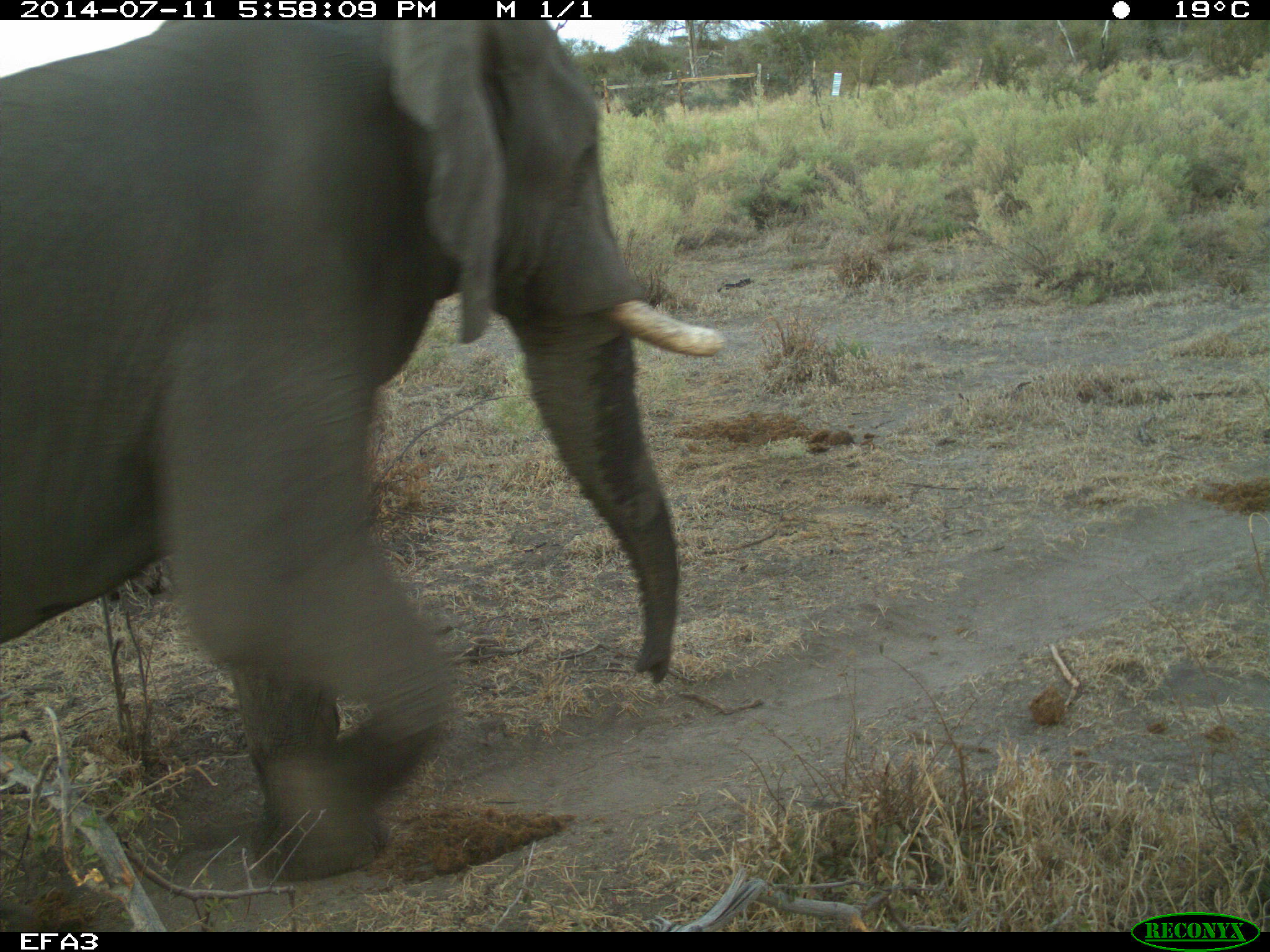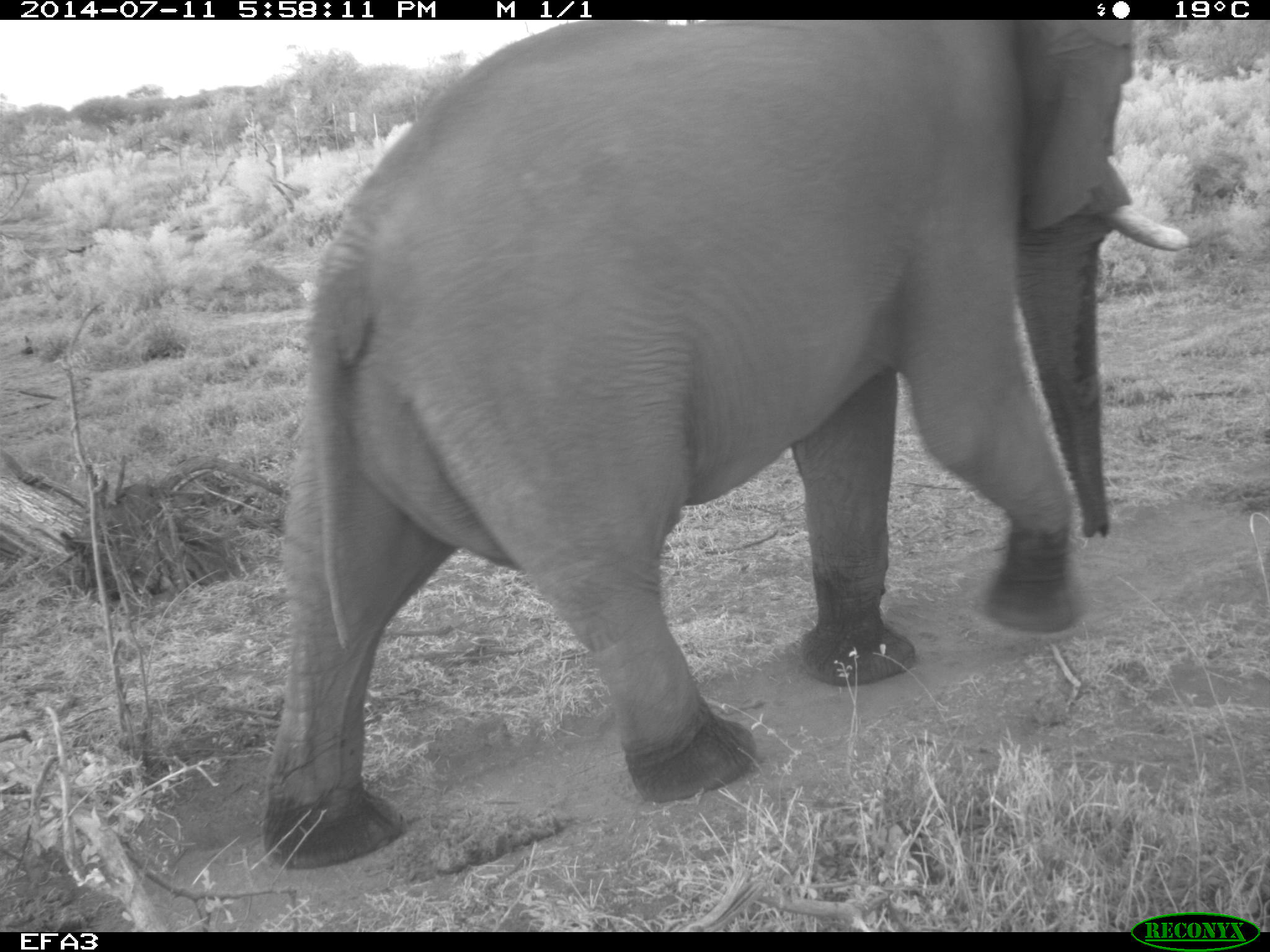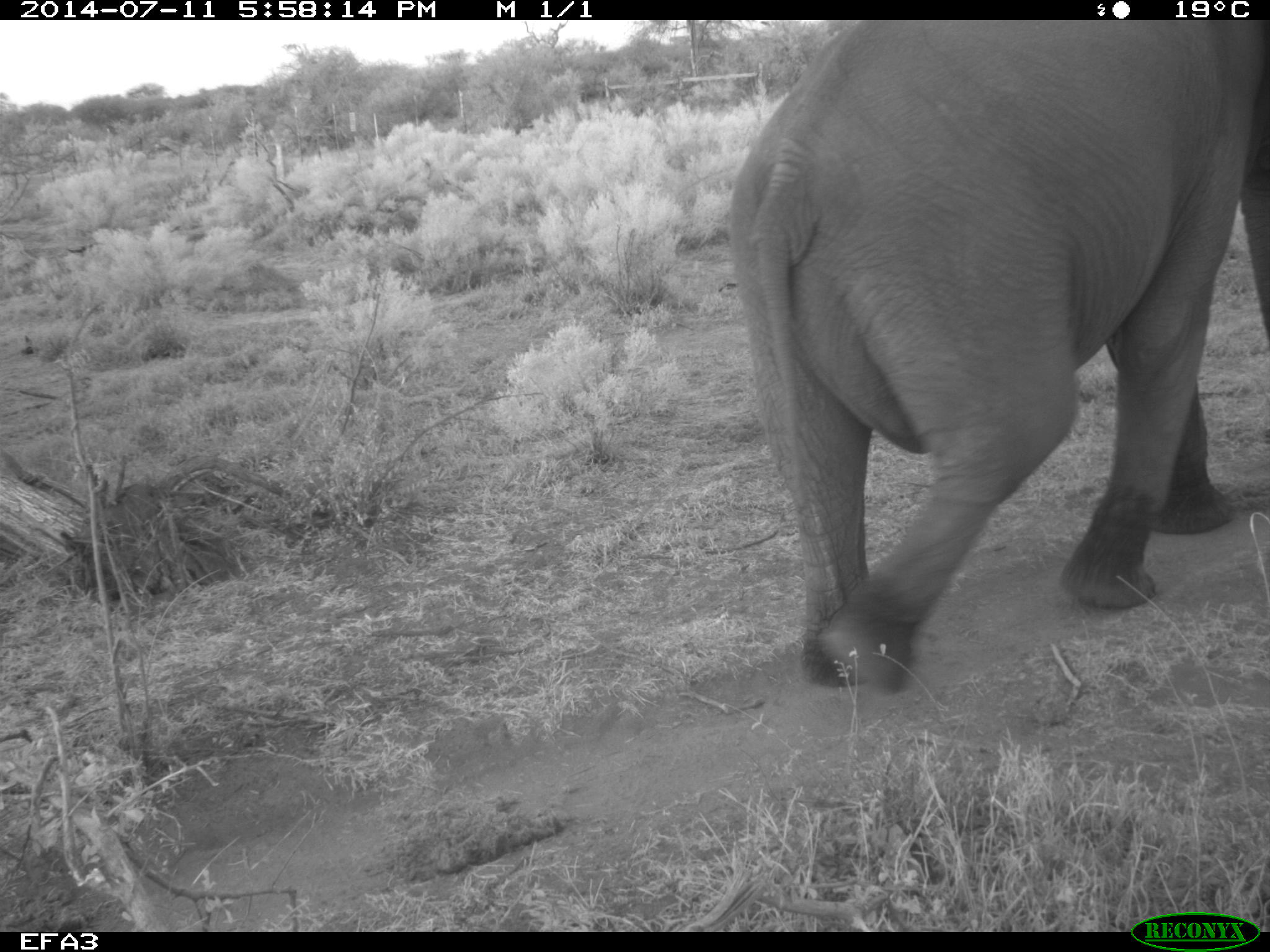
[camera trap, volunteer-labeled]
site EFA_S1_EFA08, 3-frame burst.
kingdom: Animalia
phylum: Chordata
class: Mammalia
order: Proboscidea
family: Elephantidae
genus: Loxodonta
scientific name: Loxodonta africana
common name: african bush elephant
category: elephant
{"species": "elephant (african bush elephant) (Loxodonta africana)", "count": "1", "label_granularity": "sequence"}